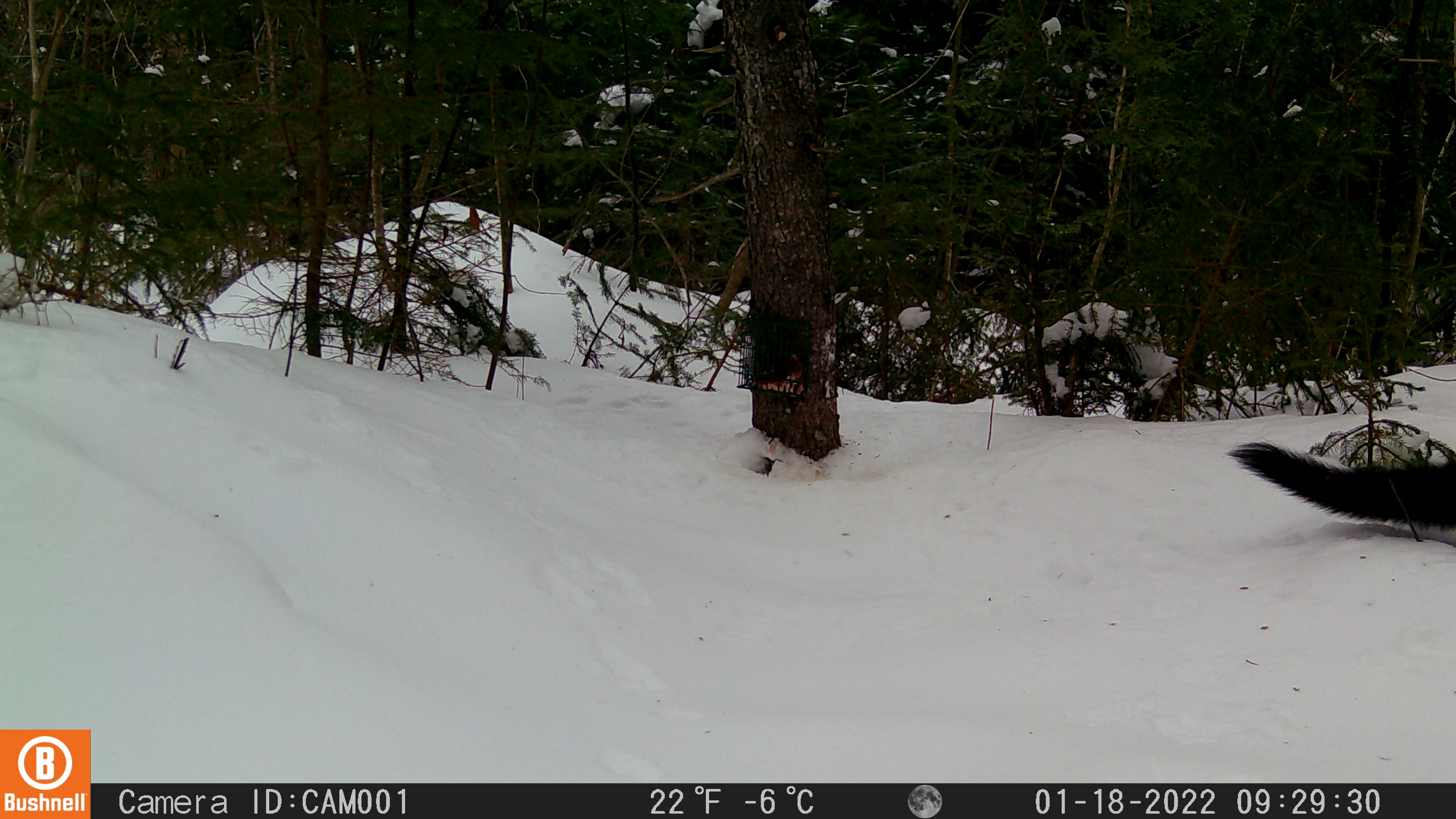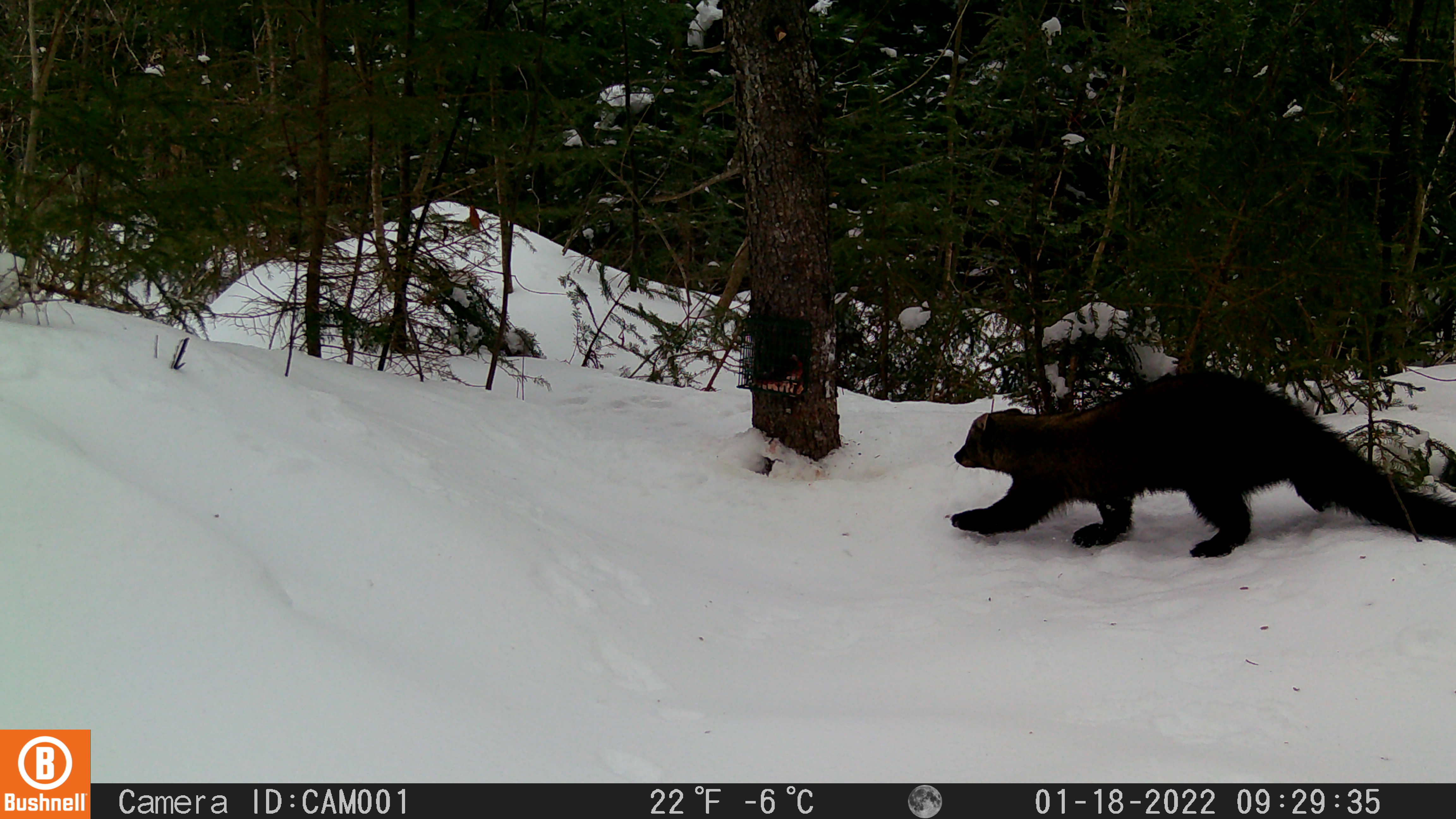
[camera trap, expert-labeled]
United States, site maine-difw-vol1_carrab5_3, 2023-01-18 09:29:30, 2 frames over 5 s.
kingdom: Animalia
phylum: Chordata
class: Mammalia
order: Carnivora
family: Mustelidae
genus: Pekania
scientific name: Pekania pennanti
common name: fisher